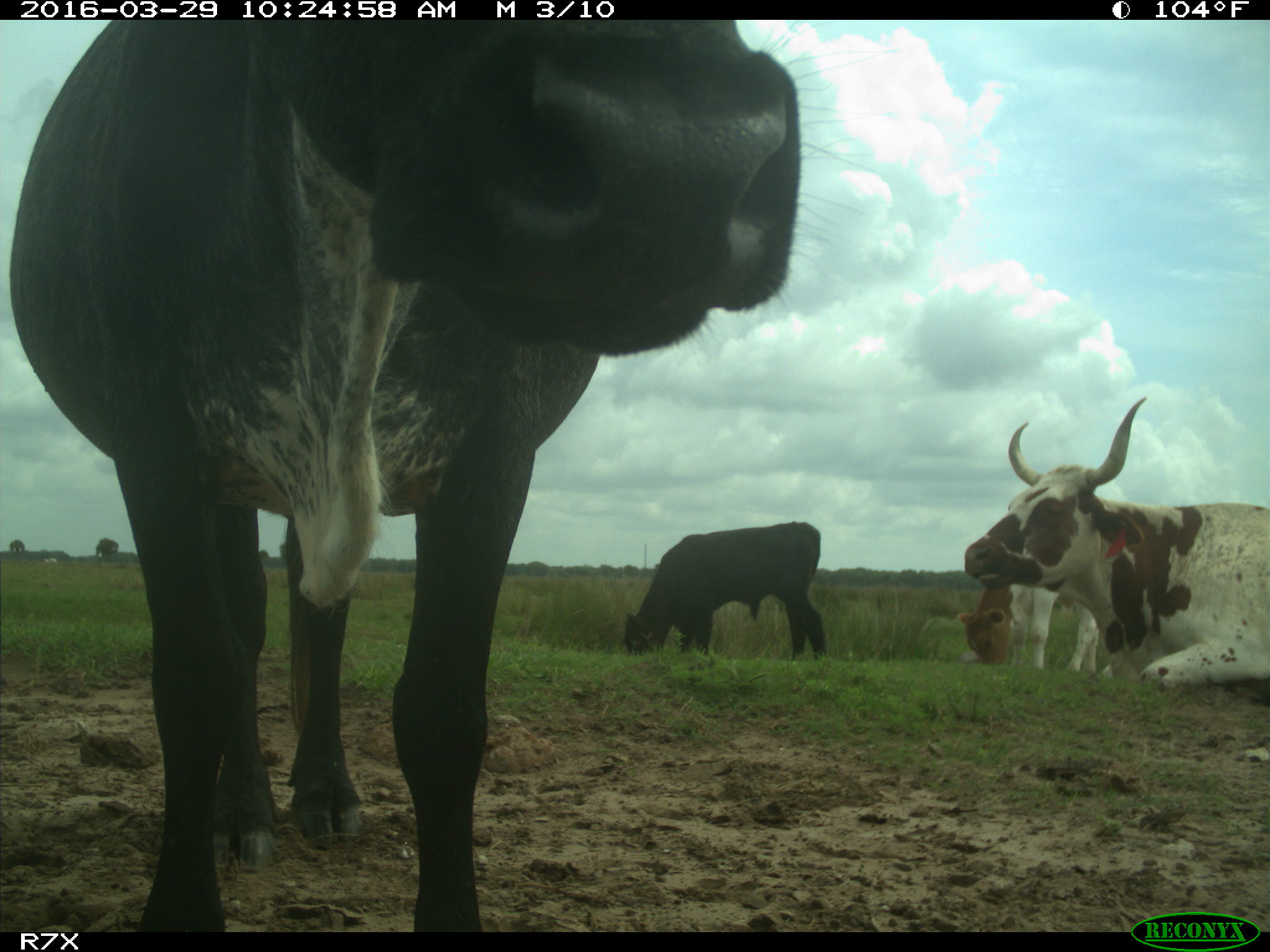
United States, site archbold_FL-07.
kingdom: Animalia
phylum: Chordata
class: Mammalia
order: Artiodactyla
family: Bovidae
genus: Bos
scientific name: Bos taurus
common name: domestic cow